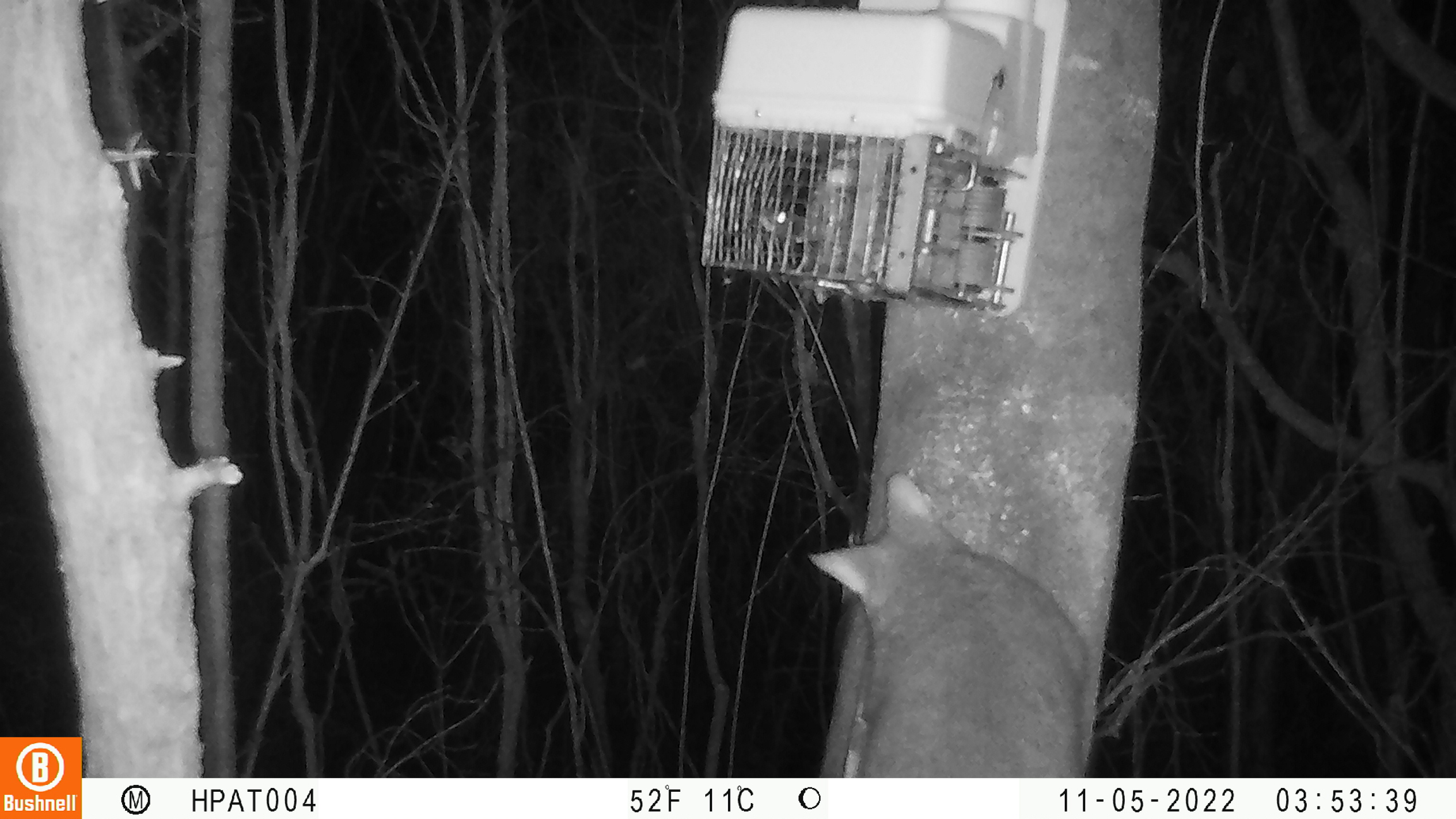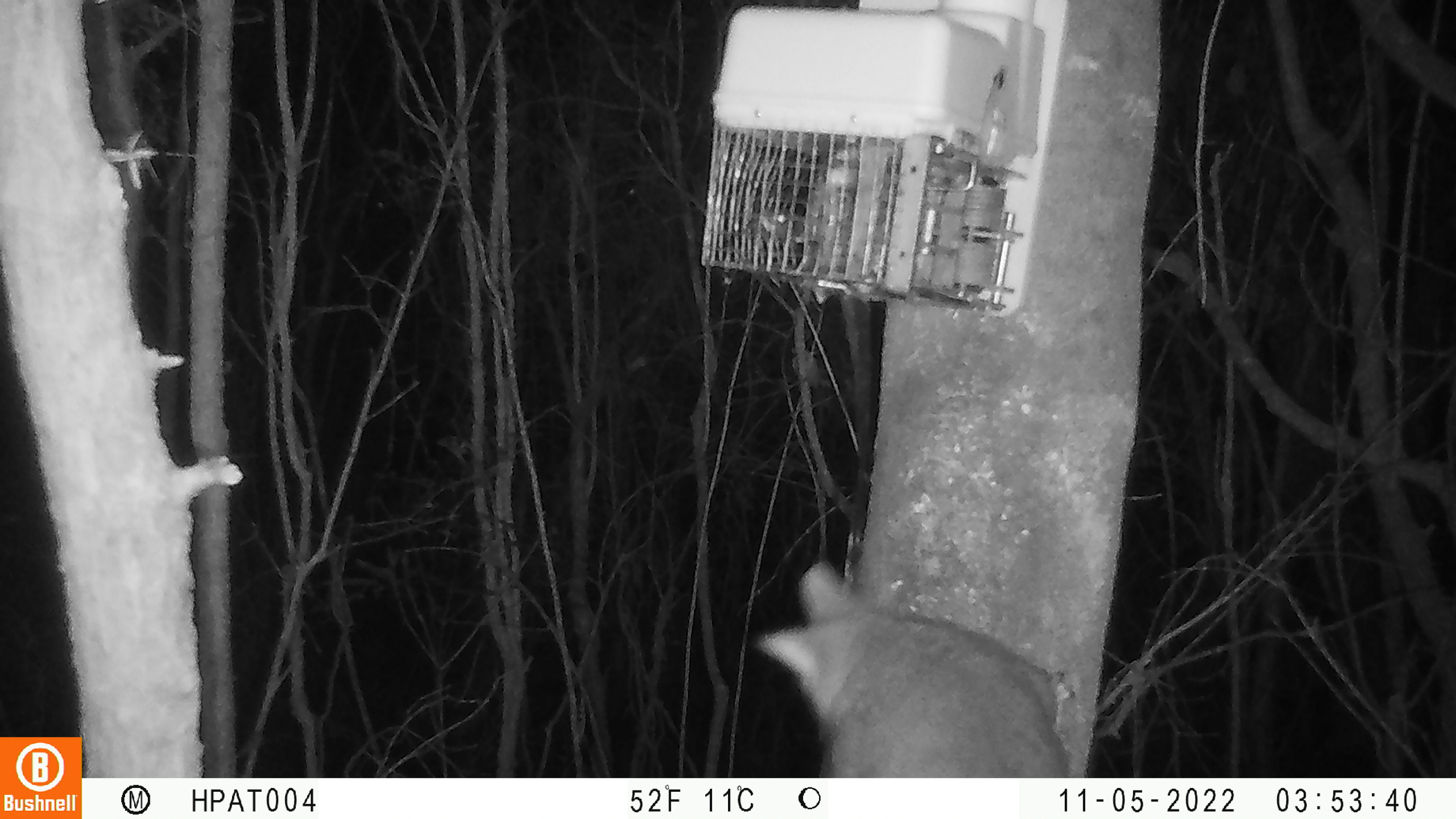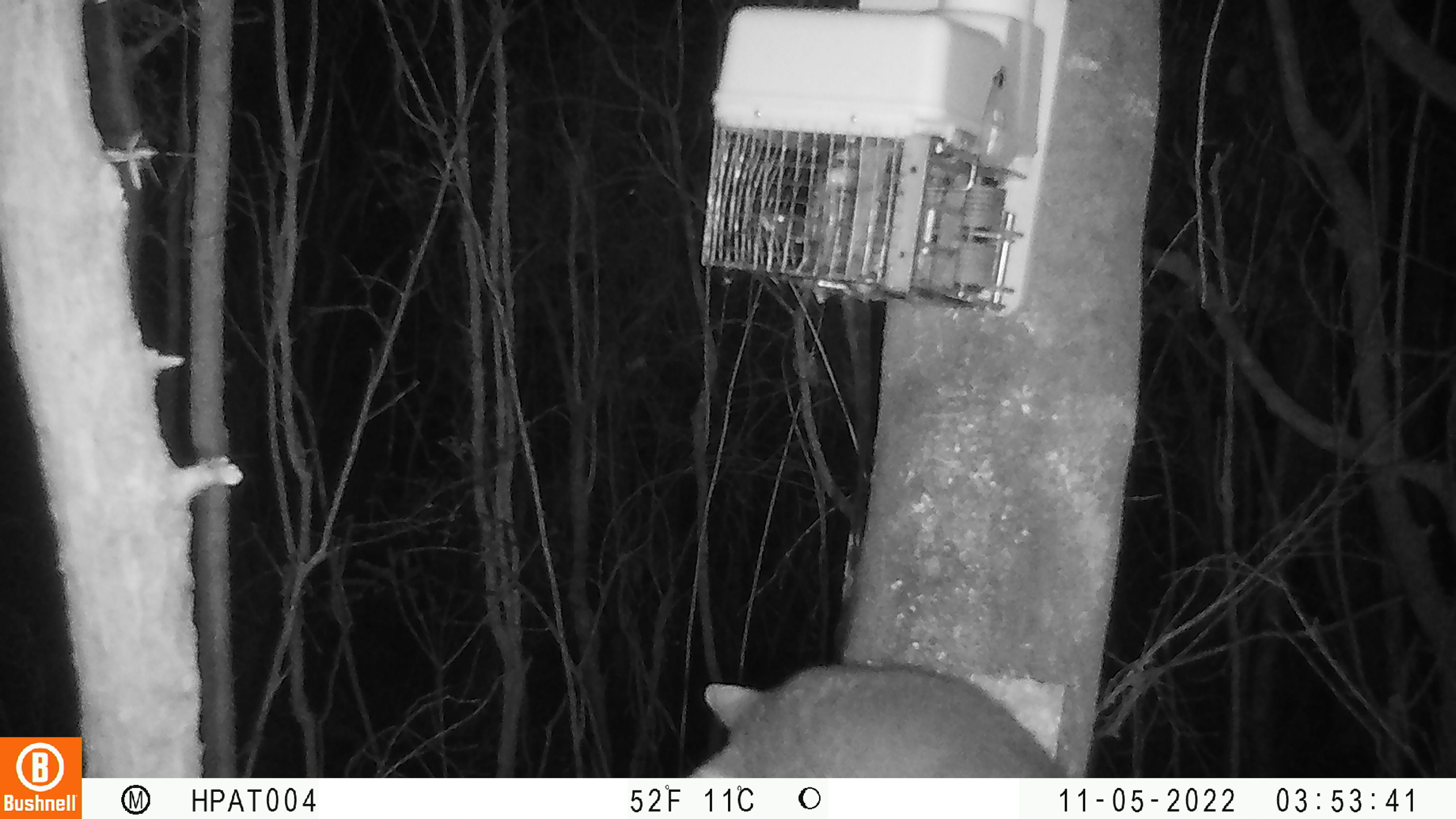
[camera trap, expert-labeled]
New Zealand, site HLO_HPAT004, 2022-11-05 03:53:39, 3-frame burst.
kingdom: Animalia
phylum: Chordata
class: Mammalia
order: Diprotodontia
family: Phalangeridae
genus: Trichosurus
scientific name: Trichosurus vulpecula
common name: common brushtail possum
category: possum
Possum (common brushtail possum) (Trichosurus vulpecula).